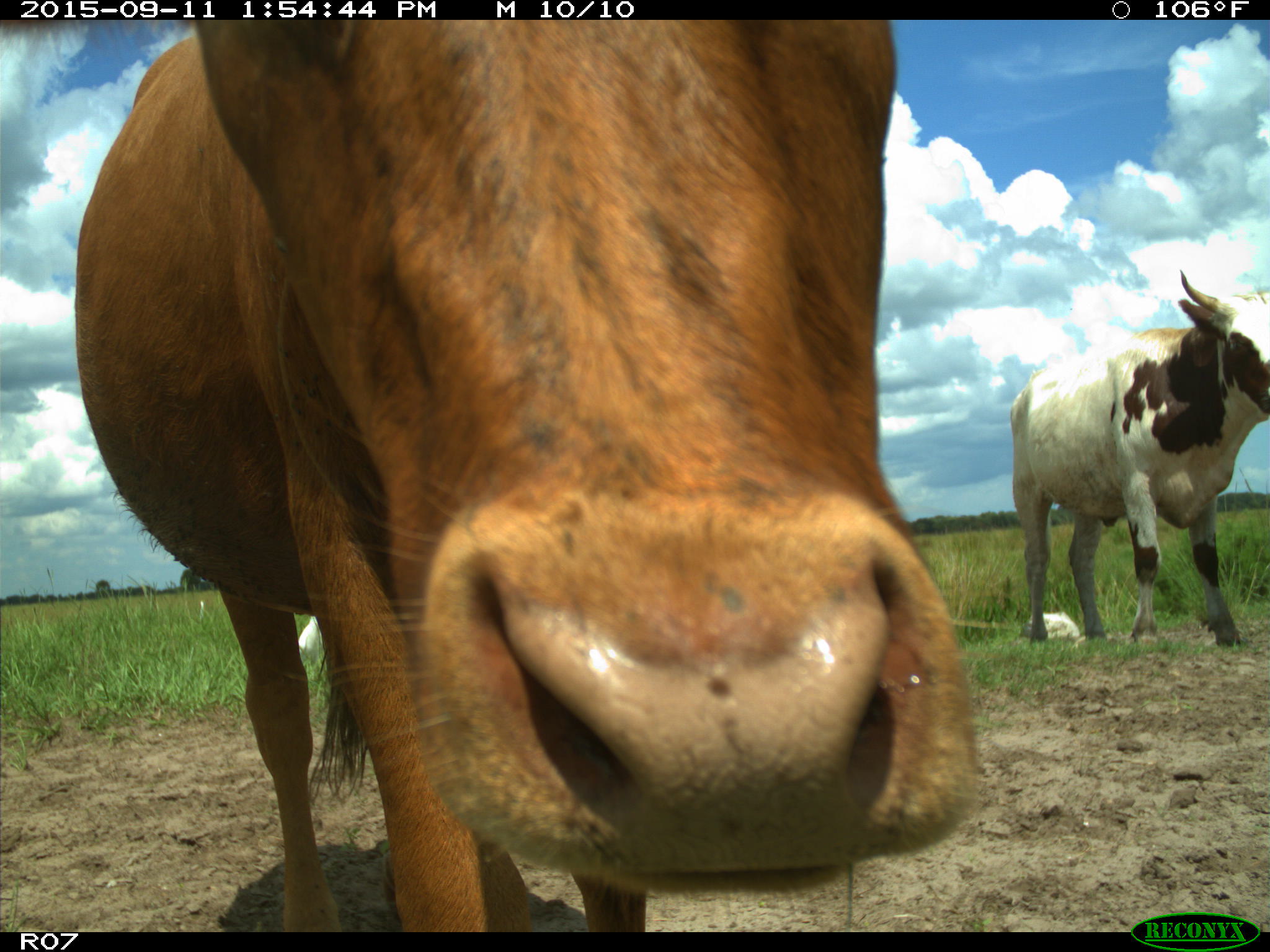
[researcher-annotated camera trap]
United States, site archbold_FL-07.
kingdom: Animalia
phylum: Chordata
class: Mammalia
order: Artiodactyla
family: Bovidae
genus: Bos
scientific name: Bos taurus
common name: domestic cow